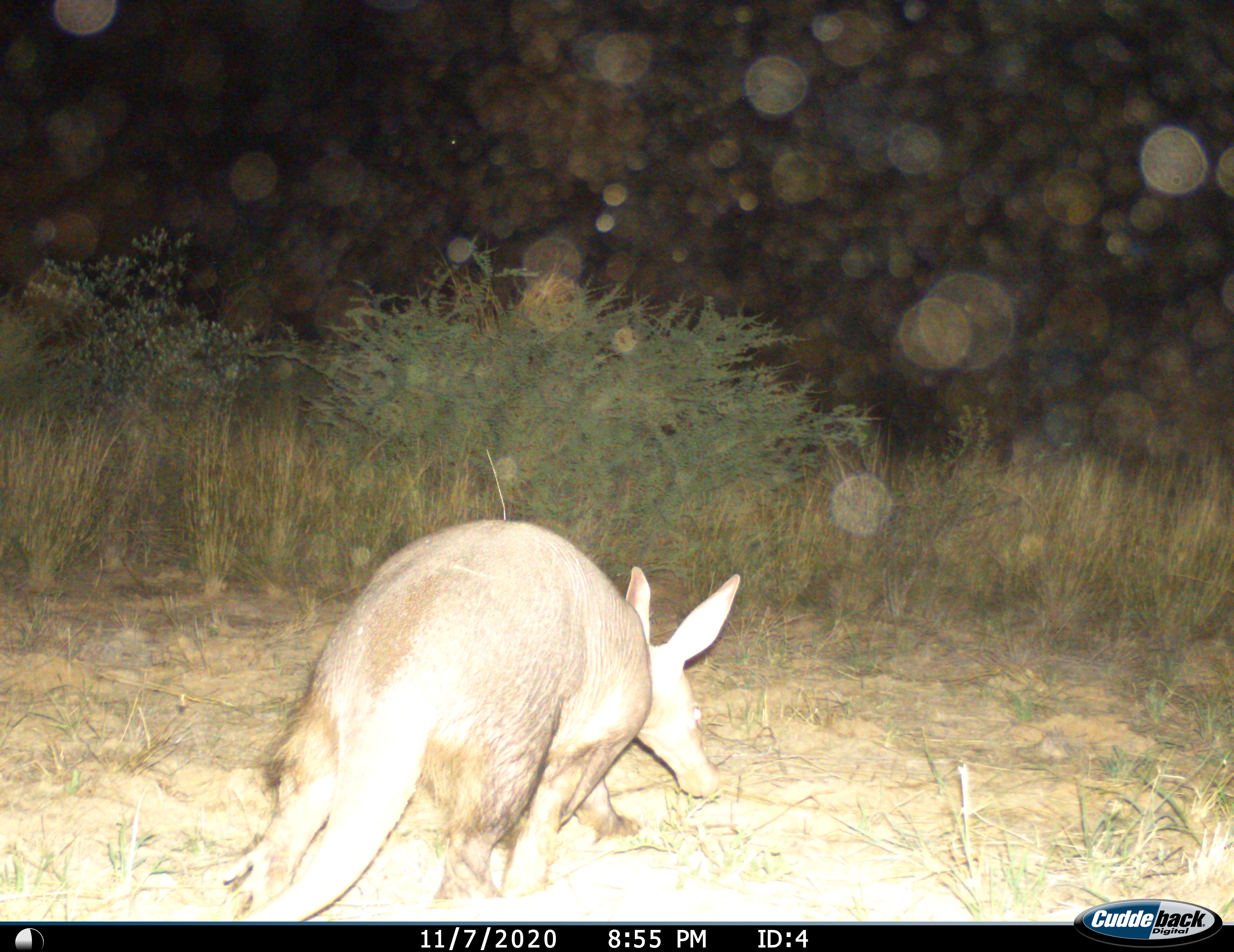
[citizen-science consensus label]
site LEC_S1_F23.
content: unidentified animal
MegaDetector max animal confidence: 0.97